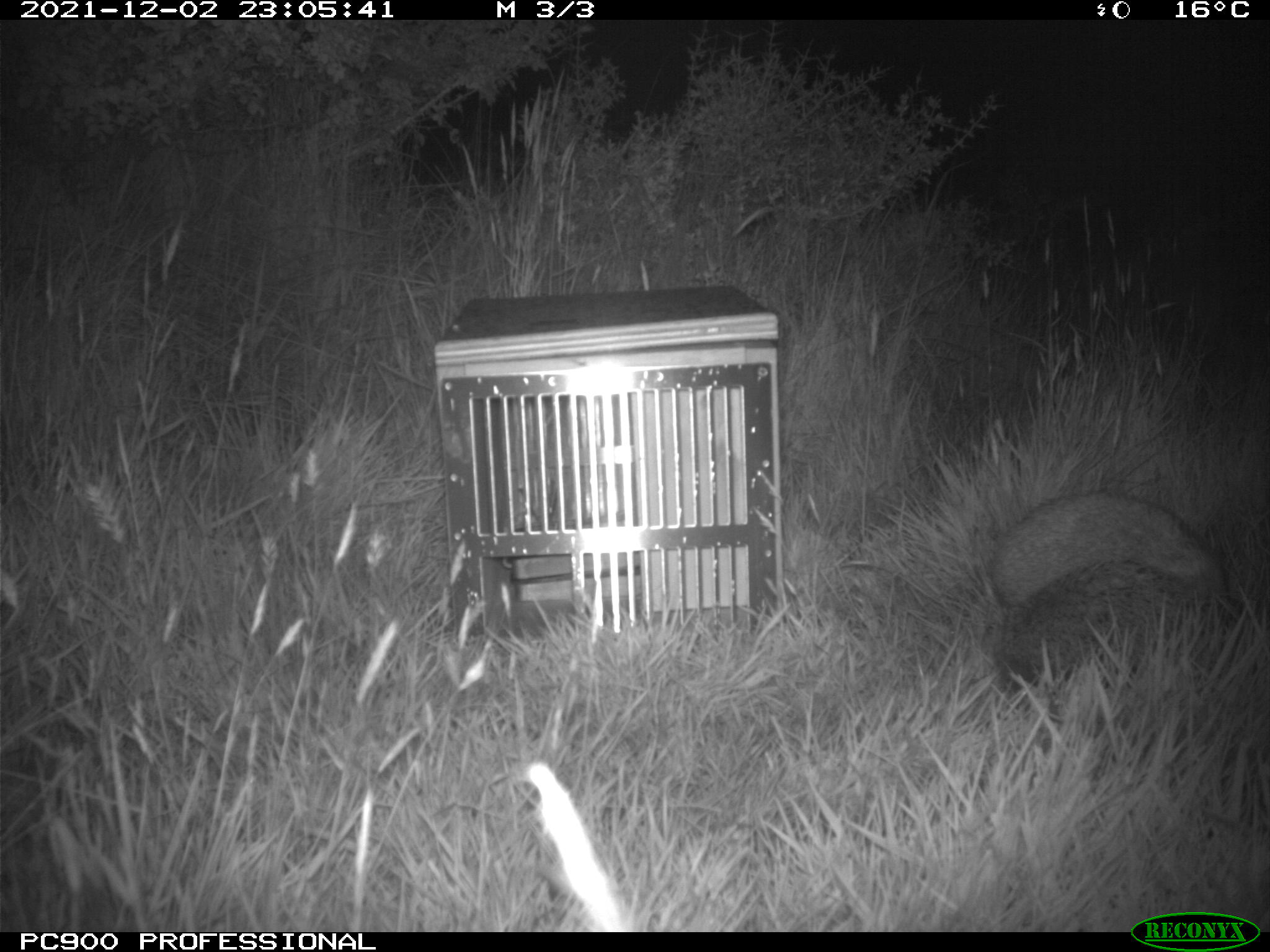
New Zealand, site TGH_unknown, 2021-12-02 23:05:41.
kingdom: Animalia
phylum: Chordata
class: Mammalia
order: Eulipotyphla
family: Erinaceidae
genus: Erinaceus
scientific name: Erinaceus europaeus europaeus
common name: european hedgehog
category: hedgehog